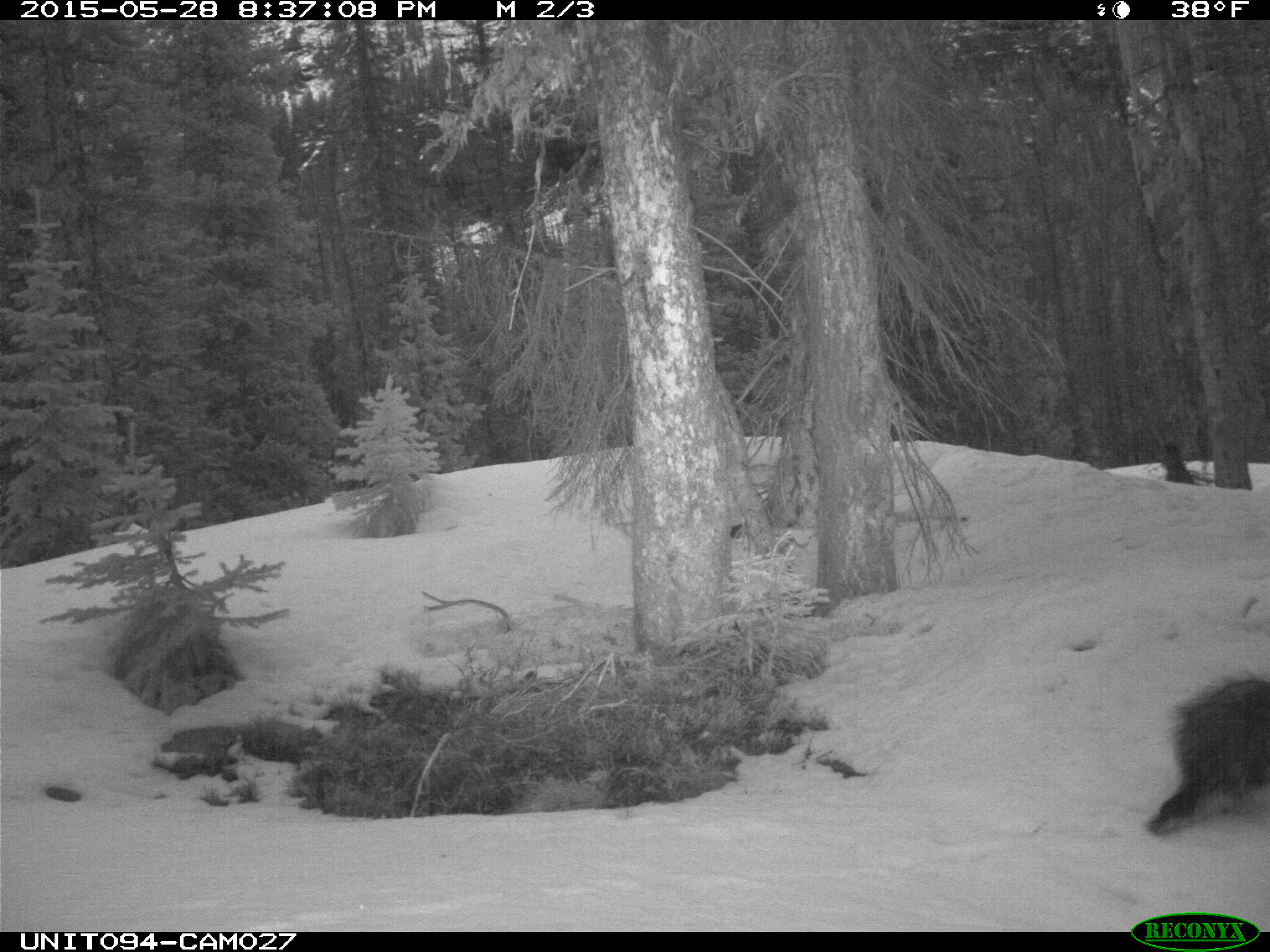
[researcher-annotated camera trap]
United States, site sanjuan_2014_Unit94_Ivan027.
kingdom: Animalia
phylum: Chordata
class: Mammalia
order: Rodentia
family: Erethizontidae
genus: Erethizon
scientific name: Erethizon dorsatum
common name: north american porcupine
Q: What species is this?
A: Erethizon dorsatum (north american porcupine).